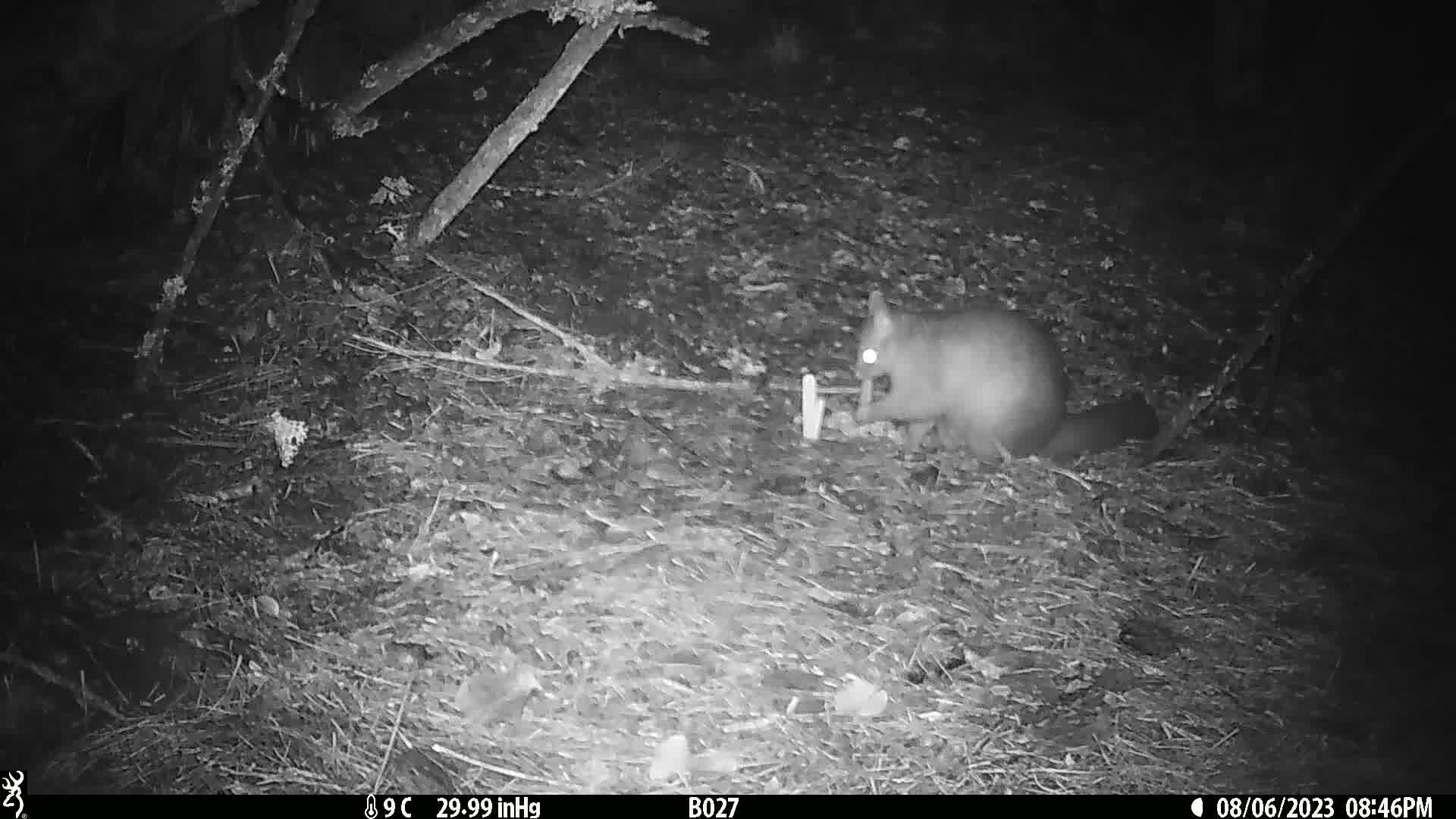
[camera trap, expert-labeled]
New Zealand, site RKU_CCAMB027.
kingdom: Animalia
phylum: Chordata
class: Mammalia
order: Diprotodontia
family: Phalangeridae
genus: Trichosurus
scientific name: Trichosurus vulpecula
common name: common brushtail possum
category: possum